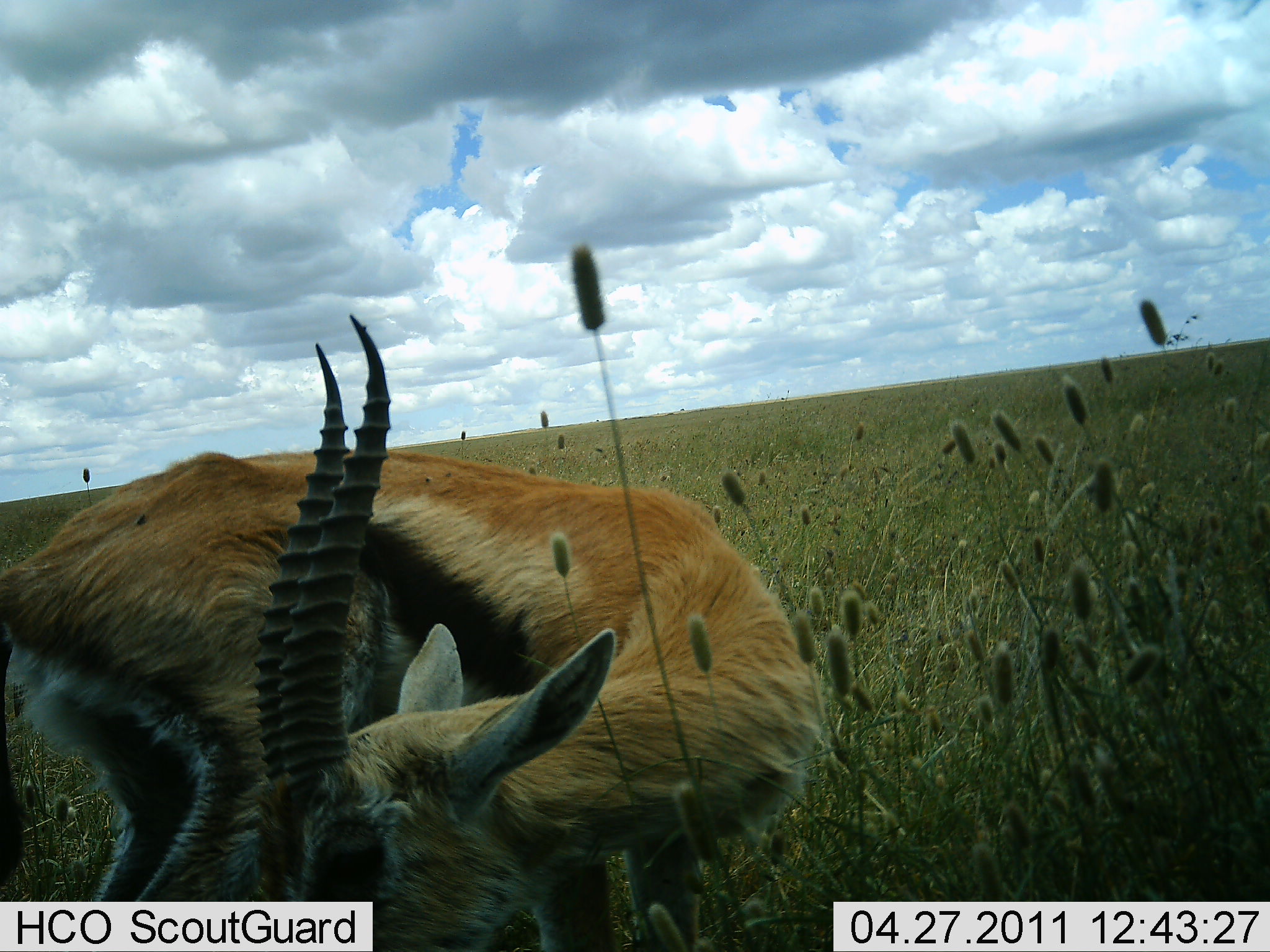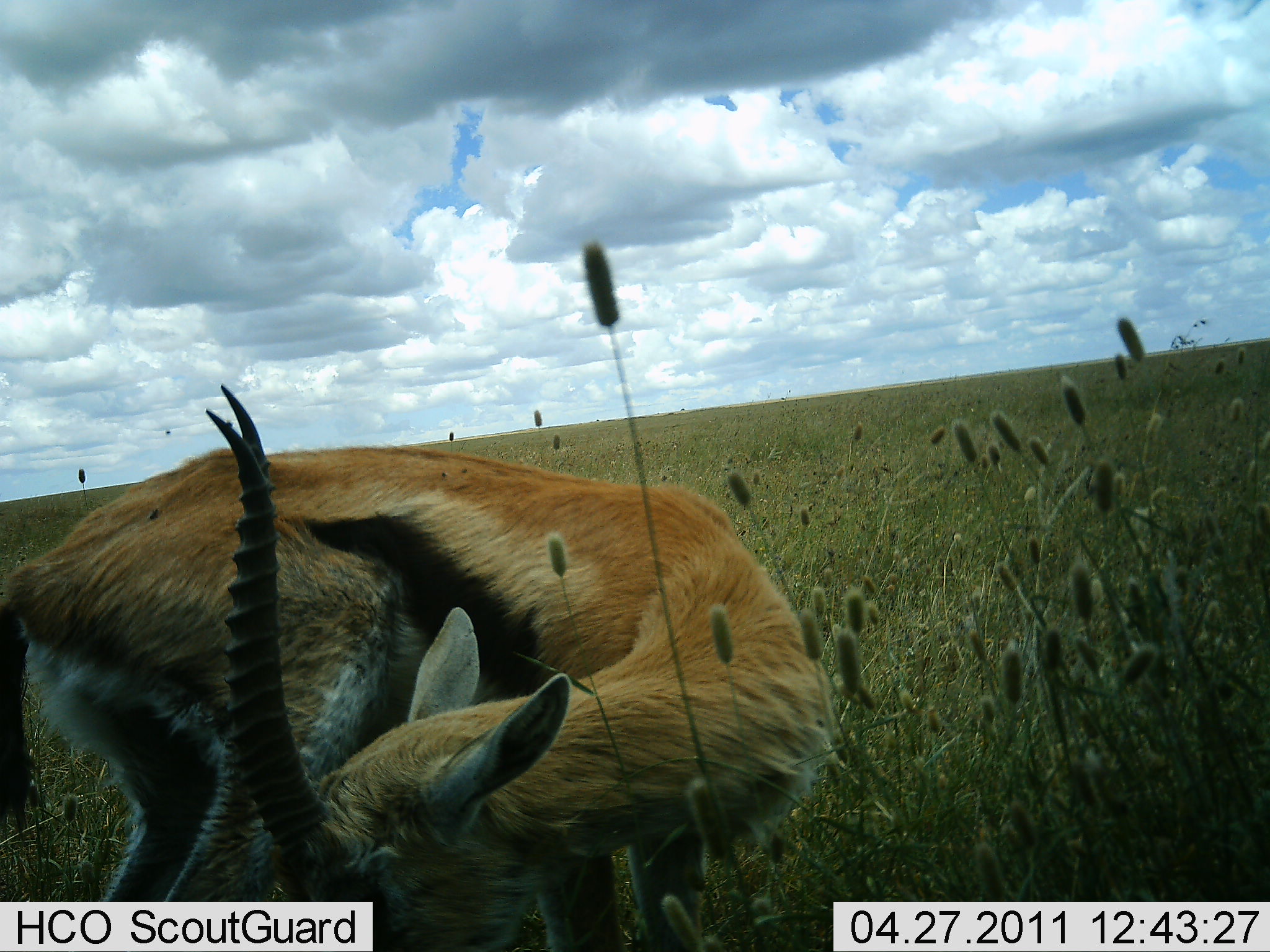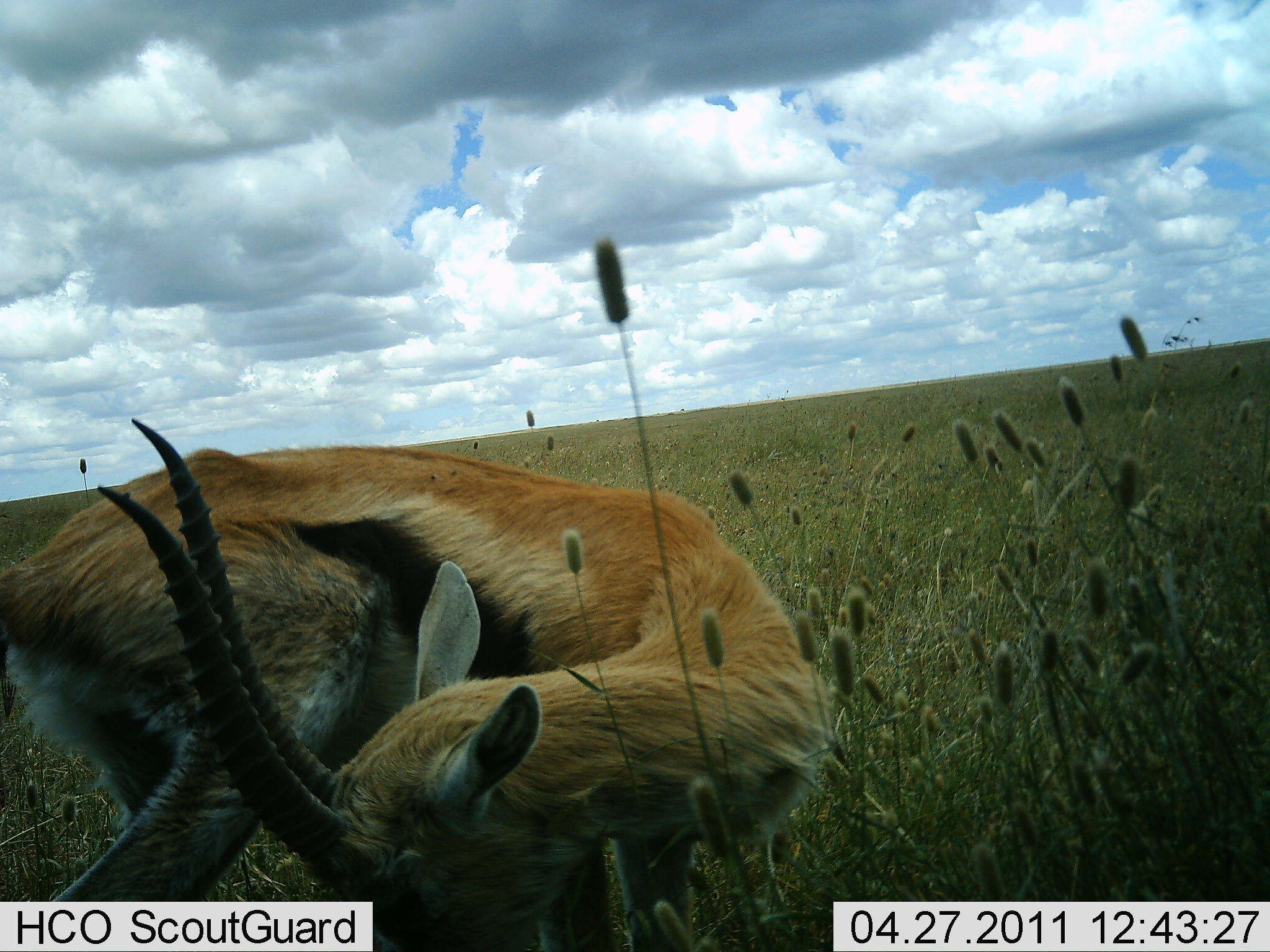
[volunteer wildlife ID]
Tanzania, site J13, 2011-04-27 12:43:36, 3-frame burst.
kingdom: Animalia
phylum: Chordata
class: Mammalia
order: Artiodactyla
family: Bovidae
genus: Eudorcas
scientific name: Eudorcas thomsonii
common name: thomson's gazelle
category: gazellethomsons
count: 1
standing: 50%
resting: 0%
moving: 30%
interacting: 10%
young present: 0%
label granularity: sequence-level